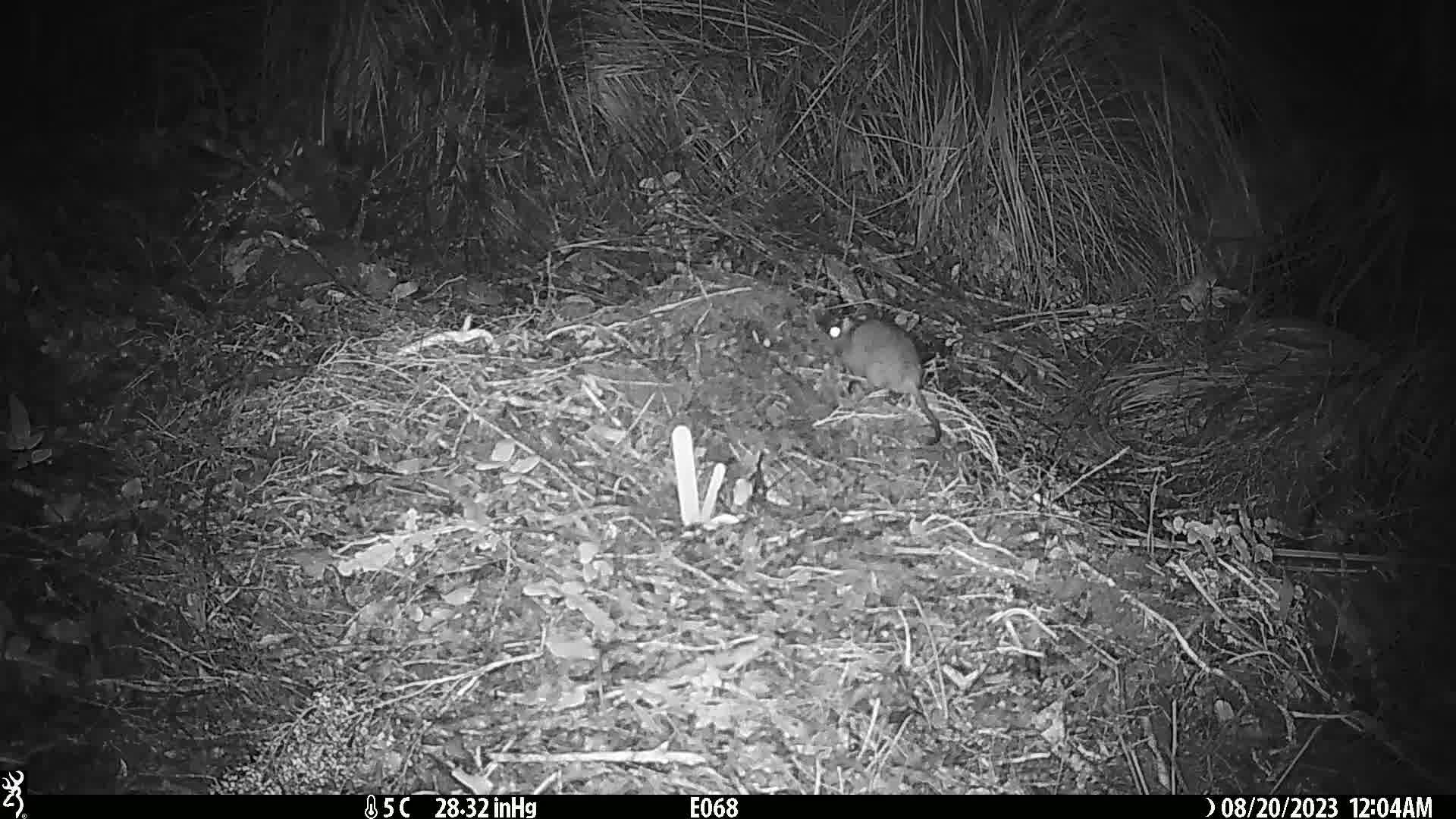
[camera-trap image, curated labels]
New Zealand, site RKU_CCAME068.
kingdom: Animalia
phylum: Chordata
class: Mammalia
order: Rodentia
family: Muridae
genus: Rattus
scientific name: Rattus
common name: rat